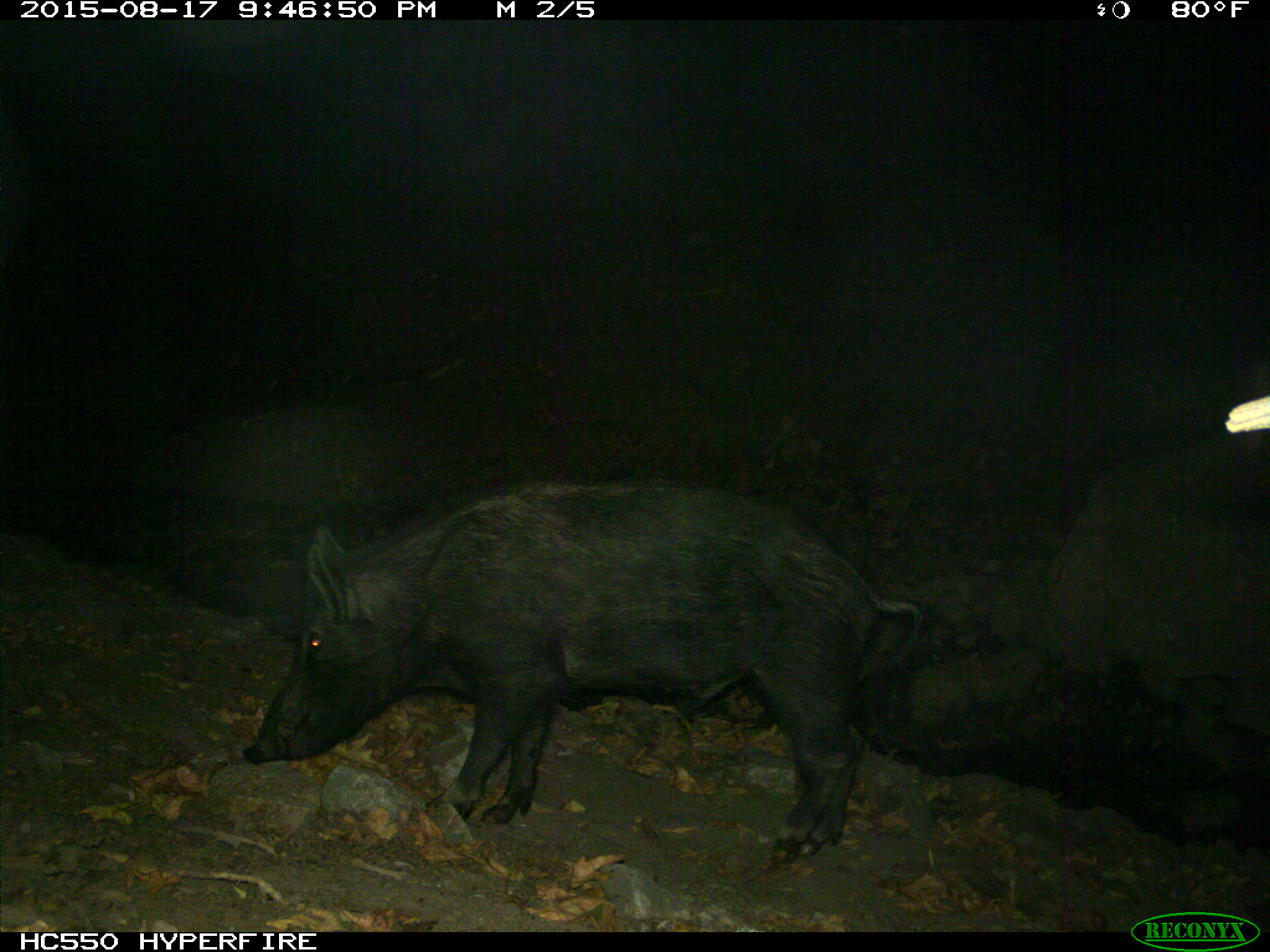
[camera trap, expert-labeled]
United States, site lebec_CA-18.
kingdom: Animalia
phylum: Chordata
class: Mammalia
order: Artiodactyla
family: Suidae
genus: Sus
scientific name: Sus scrofa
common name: wild boar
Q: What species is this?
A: Sus scrofa (wild boar).